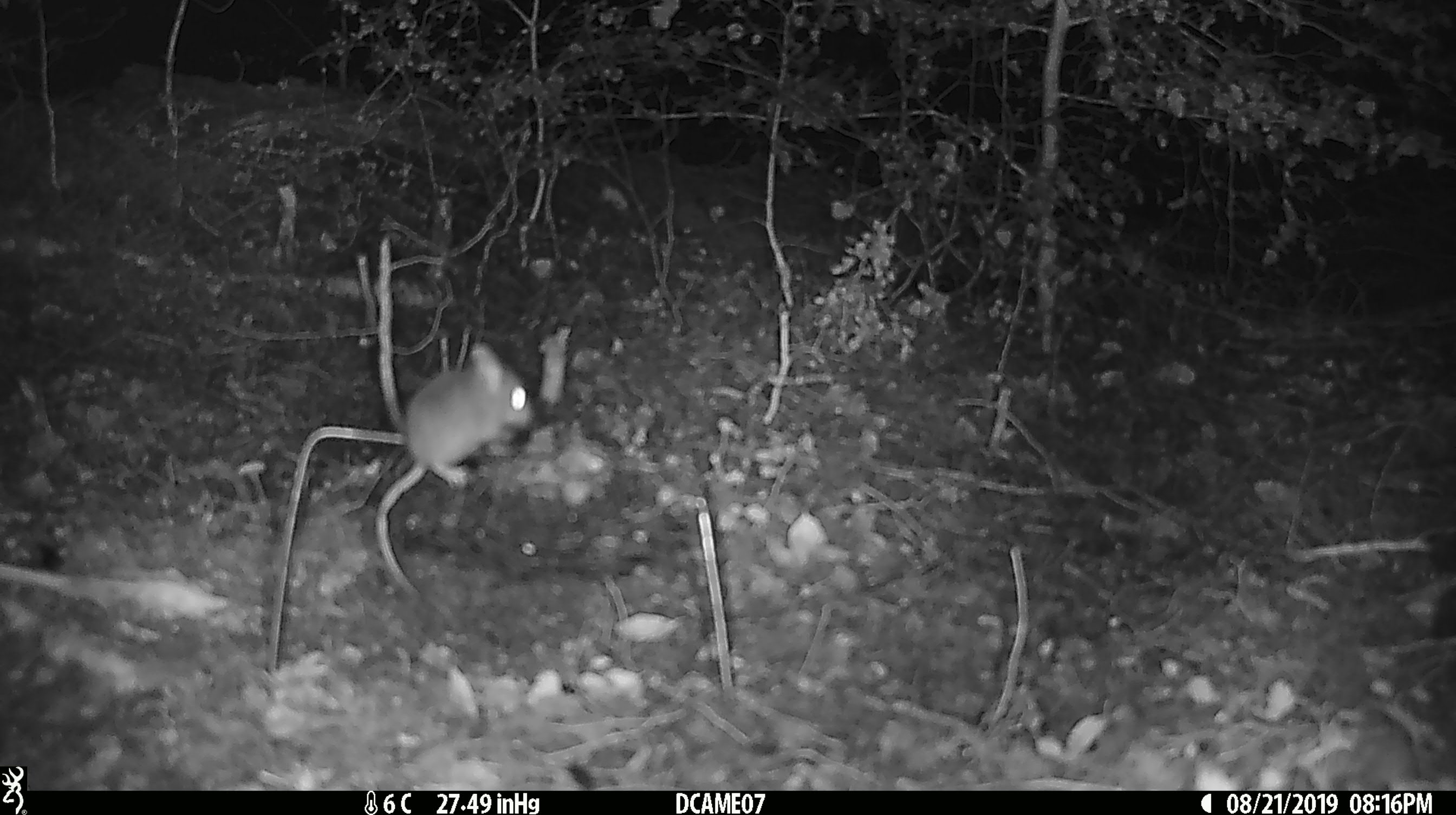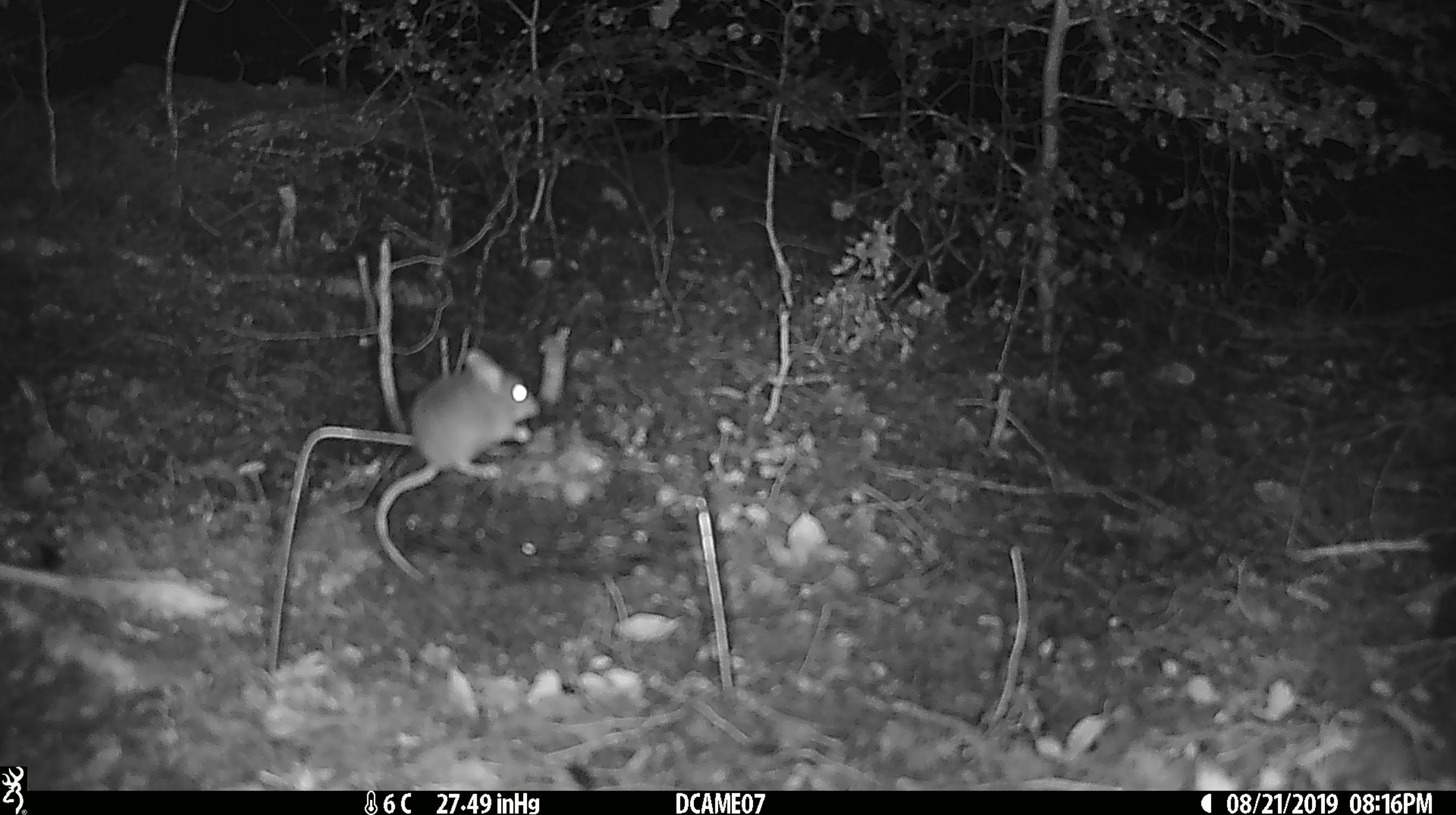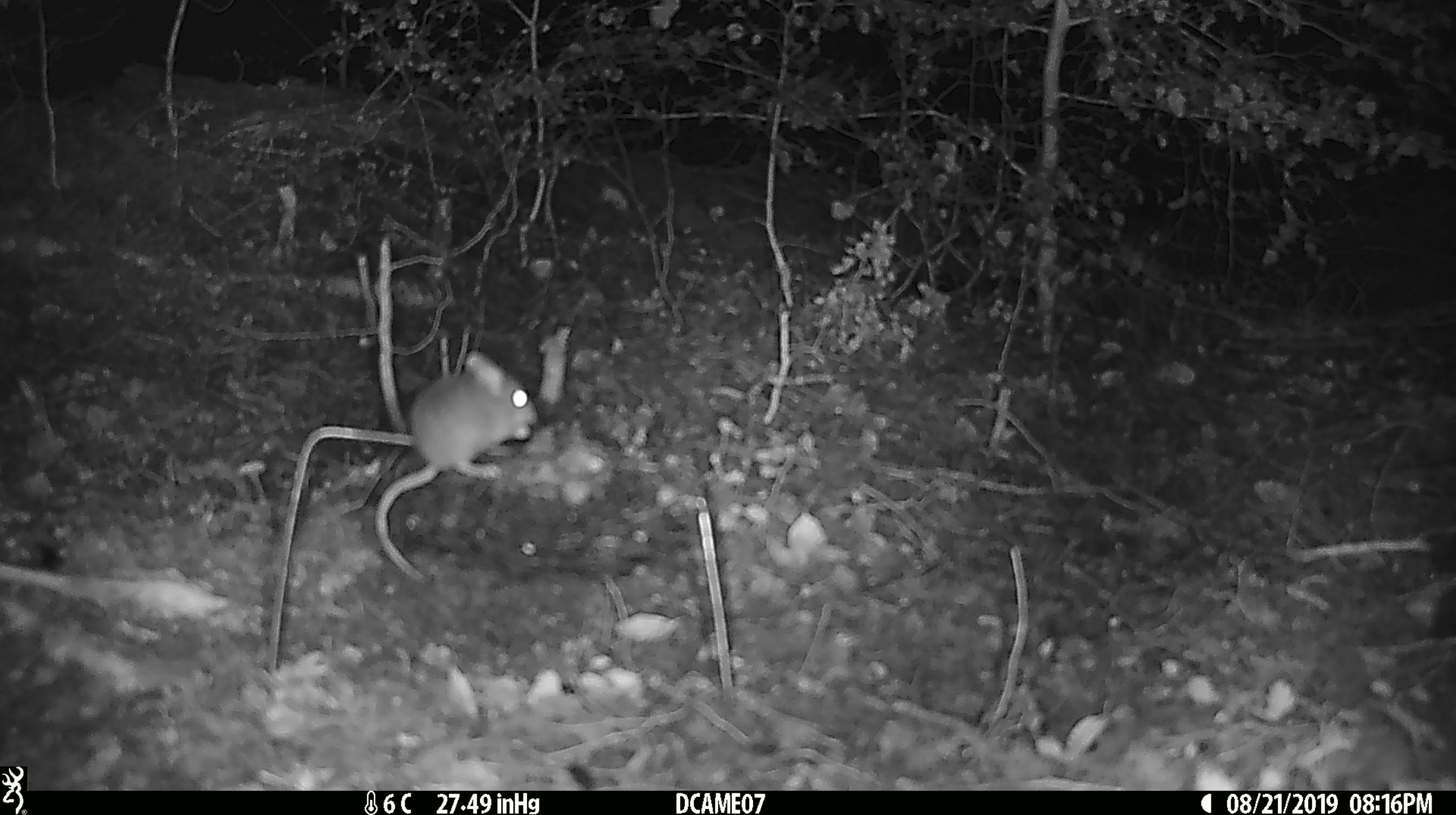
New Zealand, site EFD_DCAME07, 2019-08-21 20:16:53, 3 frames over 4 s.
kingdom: Animalia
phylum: Chordata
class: Mammalia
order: Rodentia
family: Muridae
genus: Mus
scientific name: Mus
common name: mouse